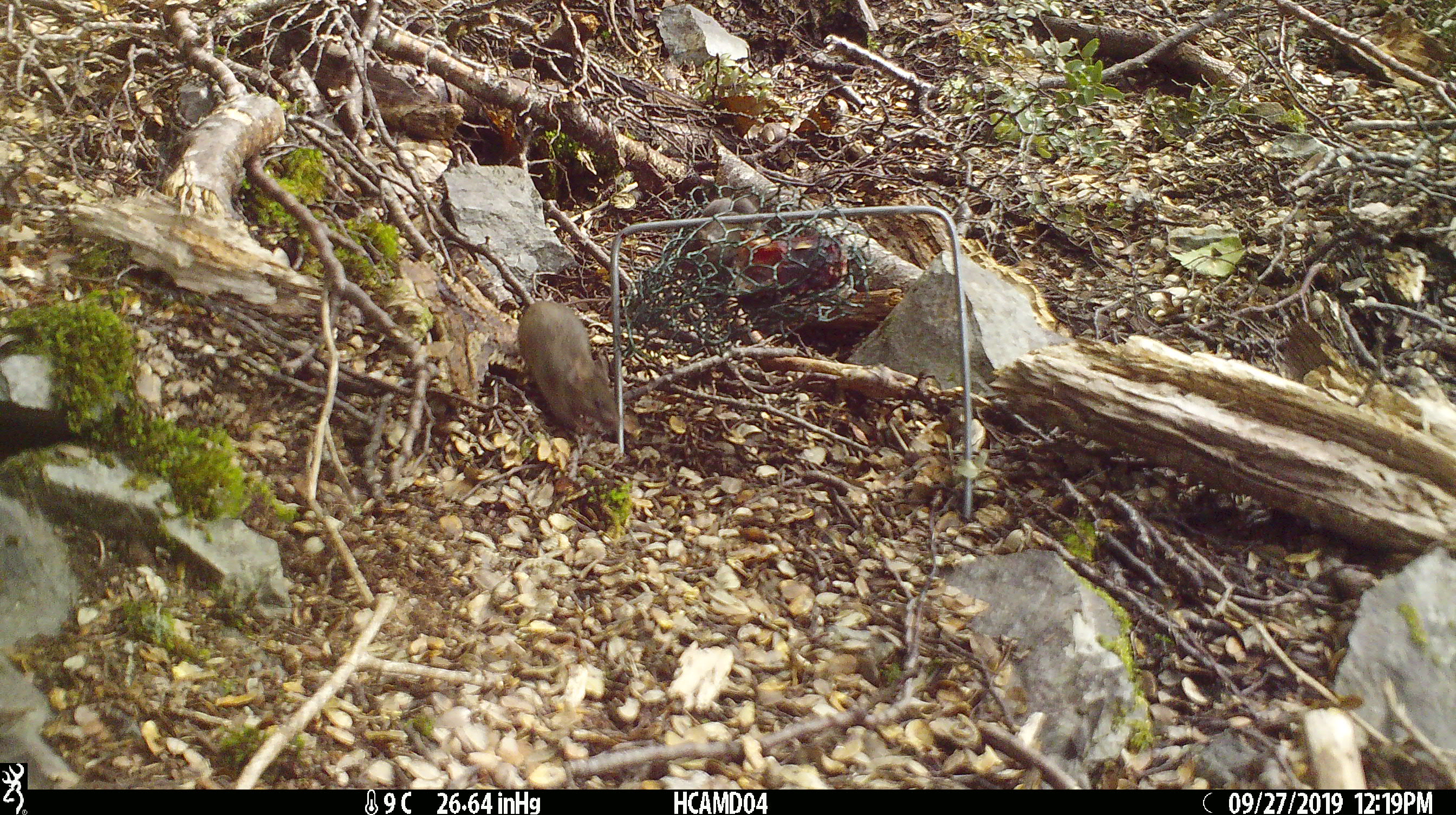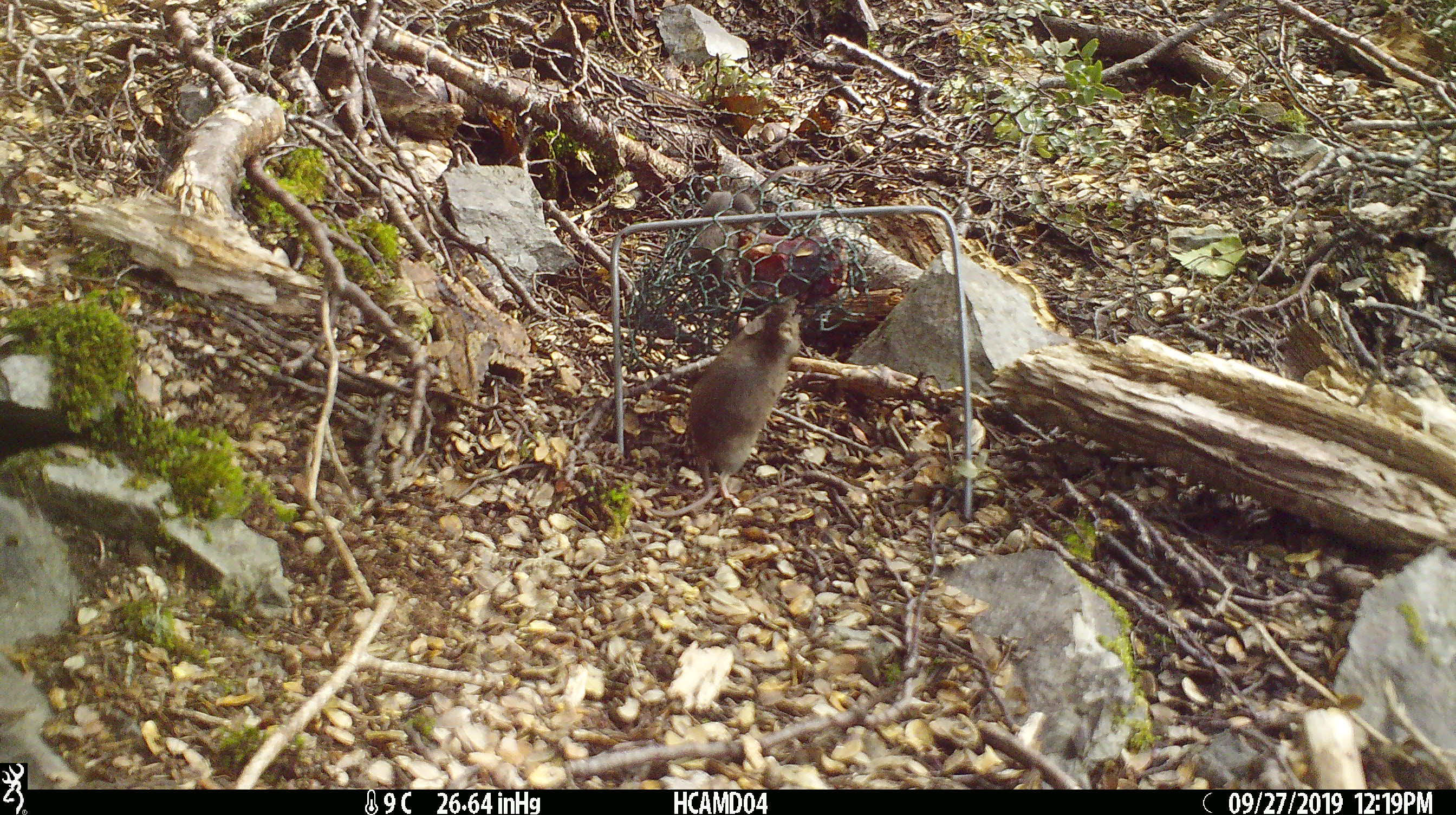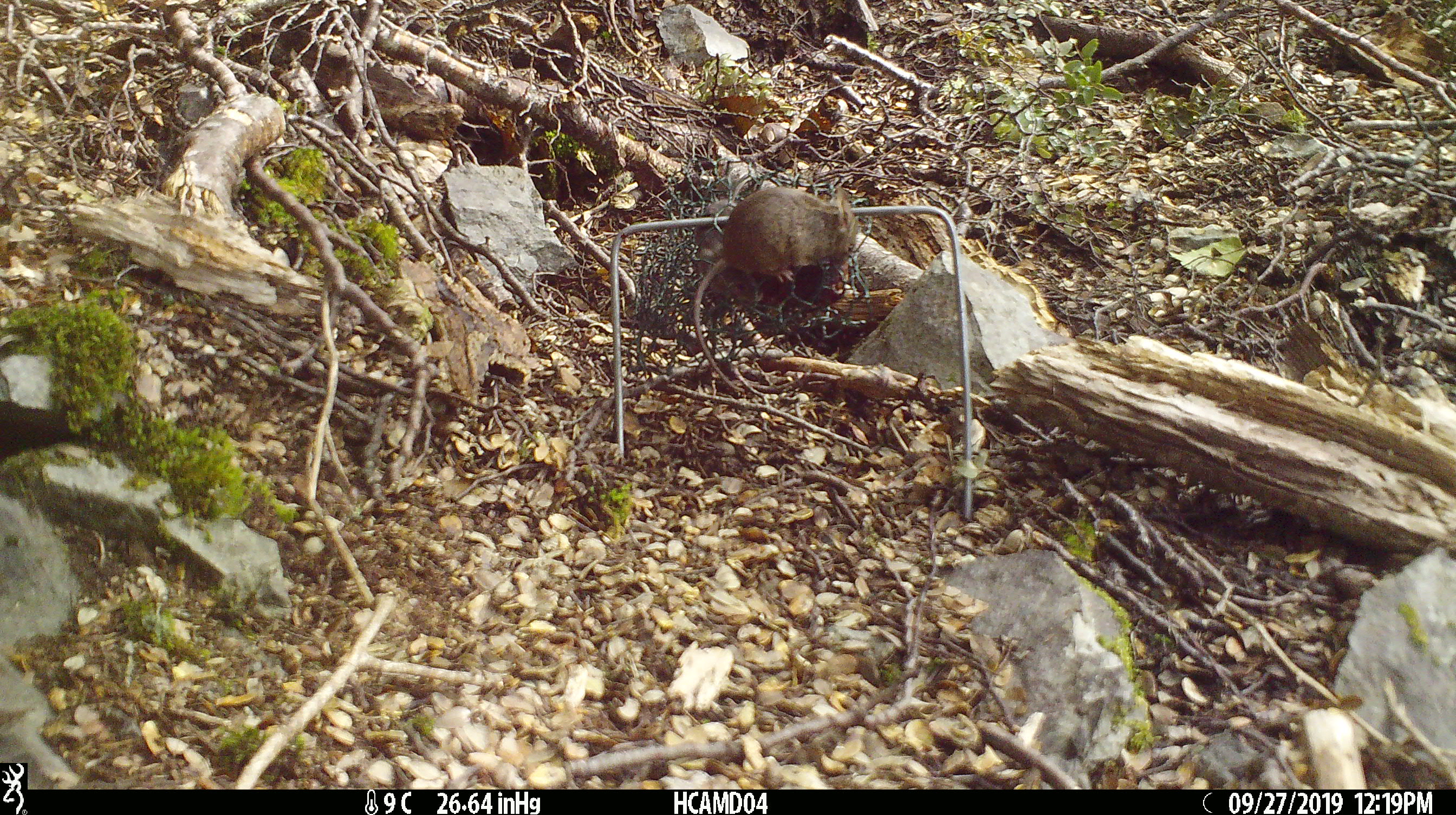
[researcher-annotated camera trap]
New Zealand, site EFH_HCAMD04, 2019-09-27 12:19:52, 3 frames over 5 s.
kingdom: Animalia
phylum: Chordata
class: Mammalia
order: Rodentia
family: Muridae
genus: Mus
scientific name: Mus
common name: mouse